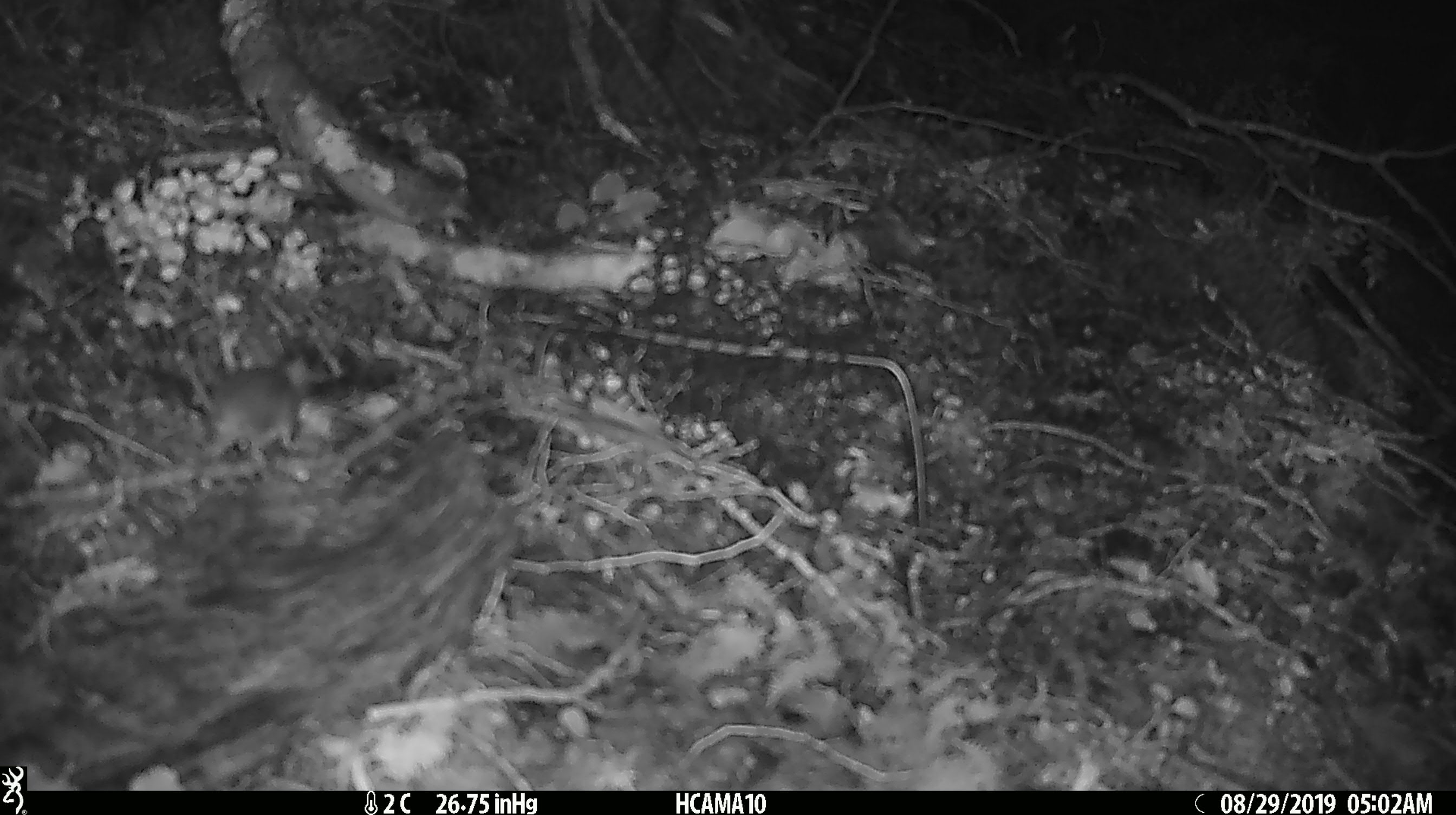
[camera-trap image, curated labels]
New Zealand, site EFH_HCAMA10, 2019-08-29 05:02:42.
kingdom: Animalia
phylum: Chordata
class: Mammalia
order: Rodentia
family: Muridae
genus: Mus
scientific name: Mus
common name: mouse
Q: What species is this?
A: Mouse (Mus).